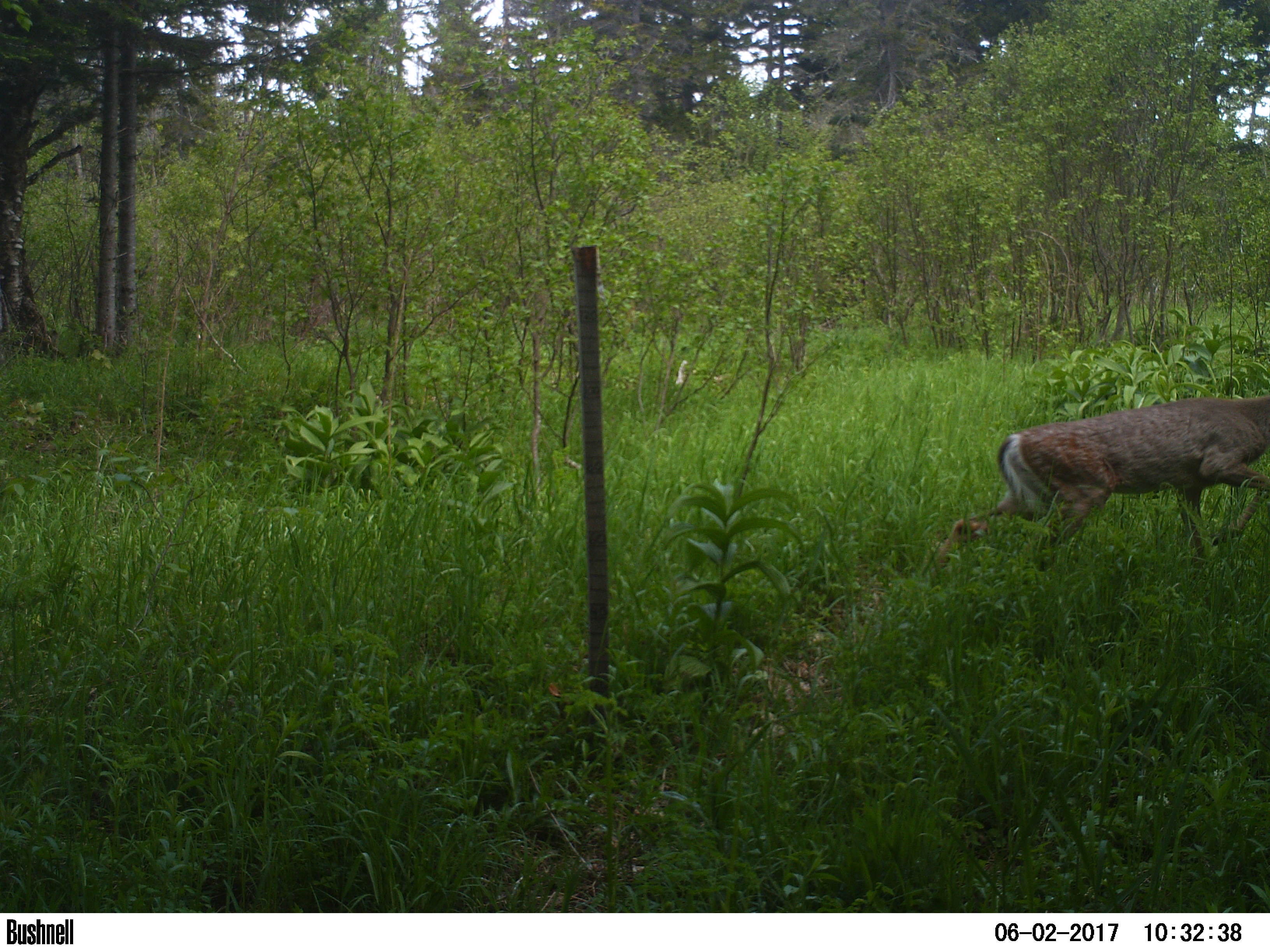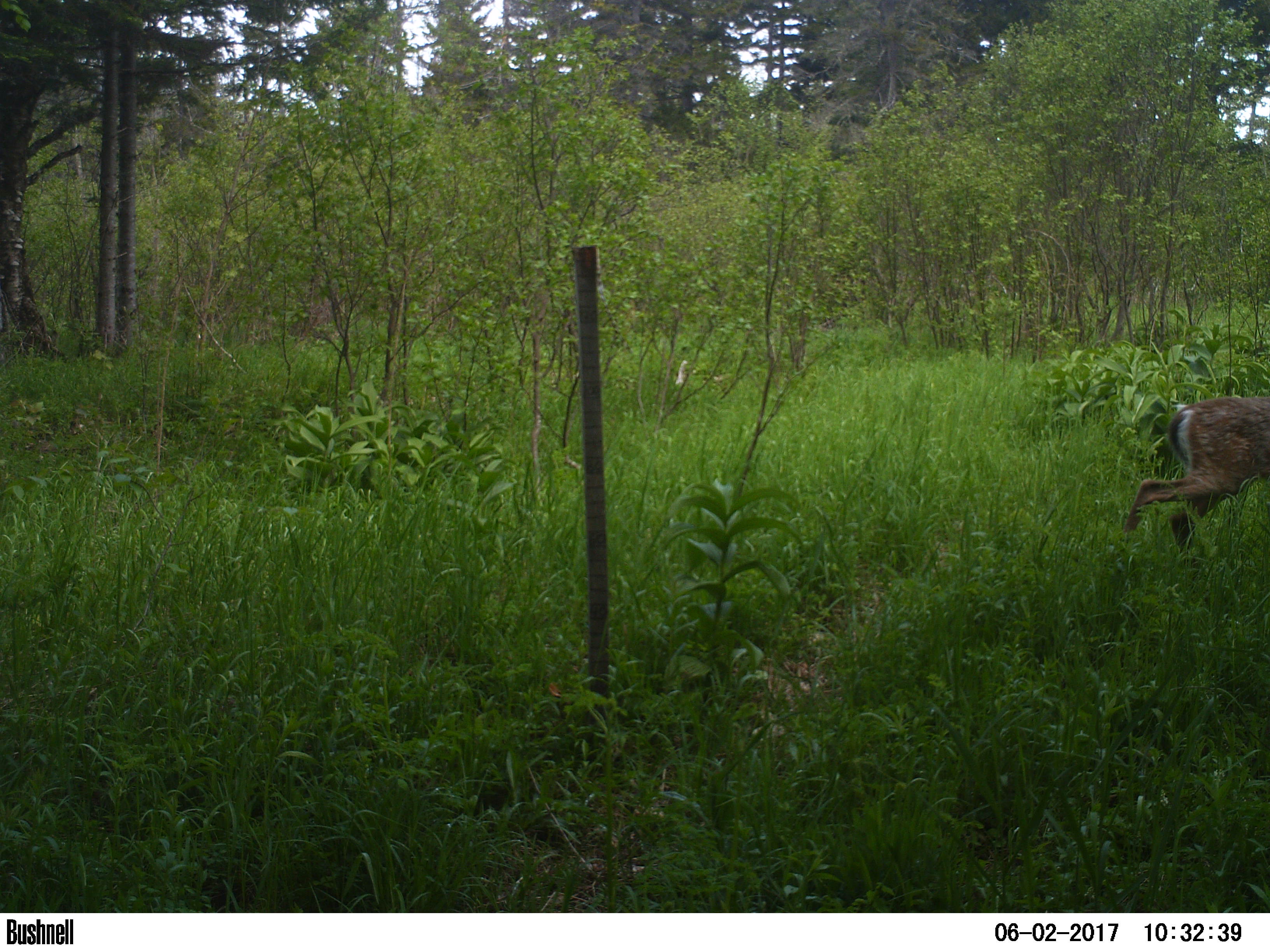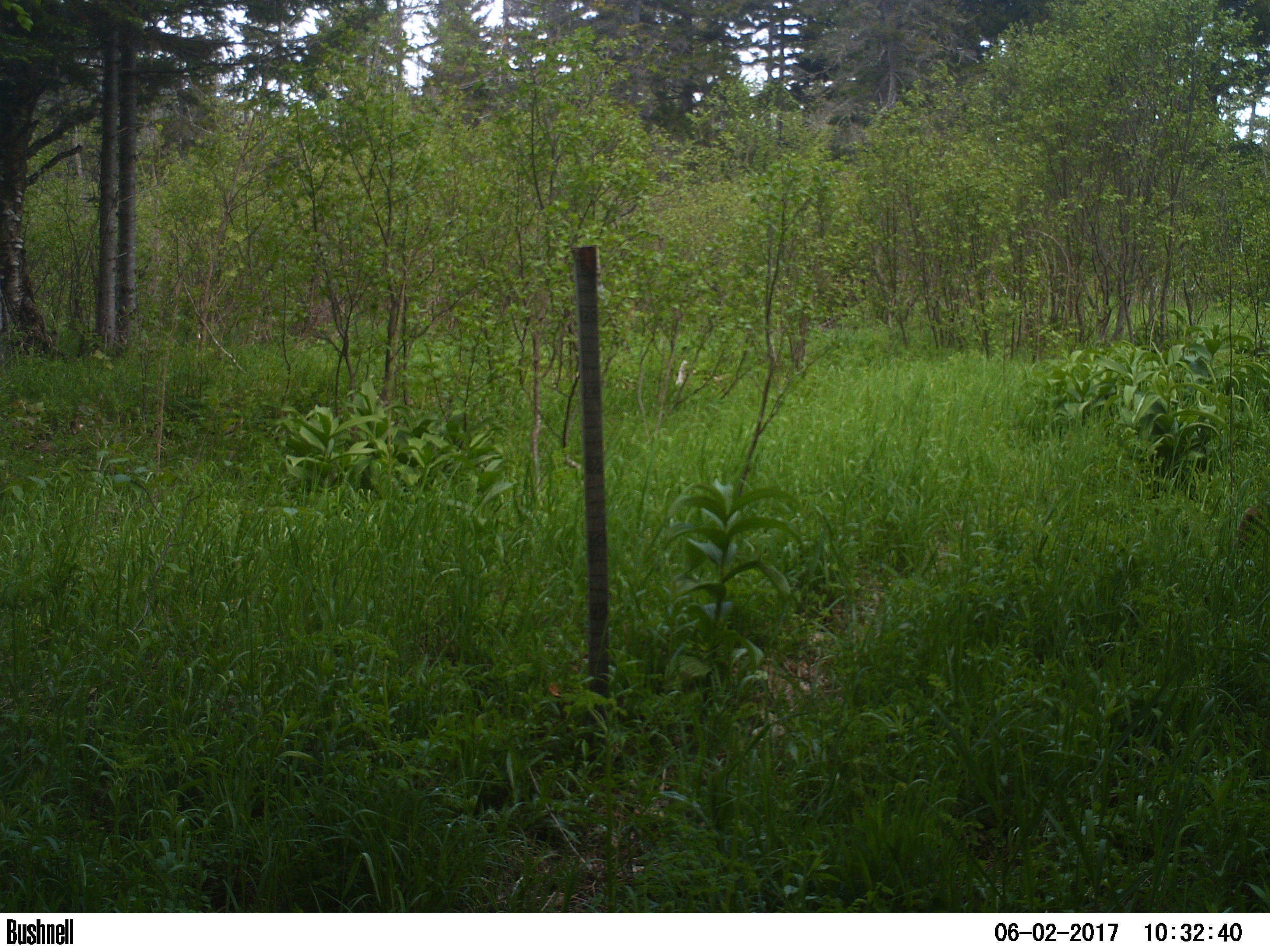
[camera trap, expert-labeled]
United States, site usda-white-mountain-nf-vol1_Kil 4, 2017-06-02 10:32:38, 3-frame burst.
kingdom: Animalia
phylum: Chordata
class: Mammalia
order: Artiodactyla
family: Cervidae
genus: Odocoileus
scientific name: Odocoileus virginianus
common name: white-tailed deer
White-tailed deer (Odocoileus virginianus).